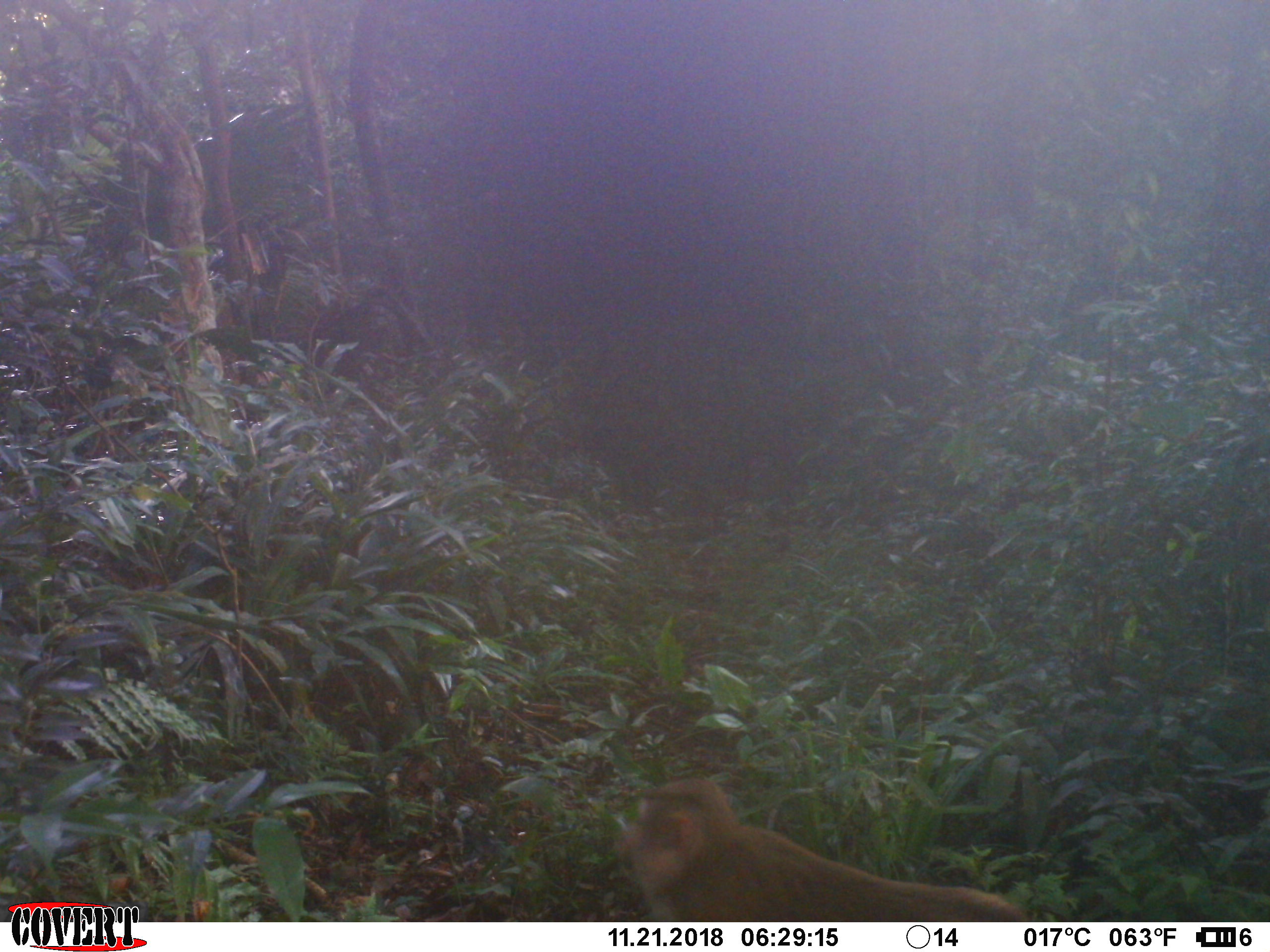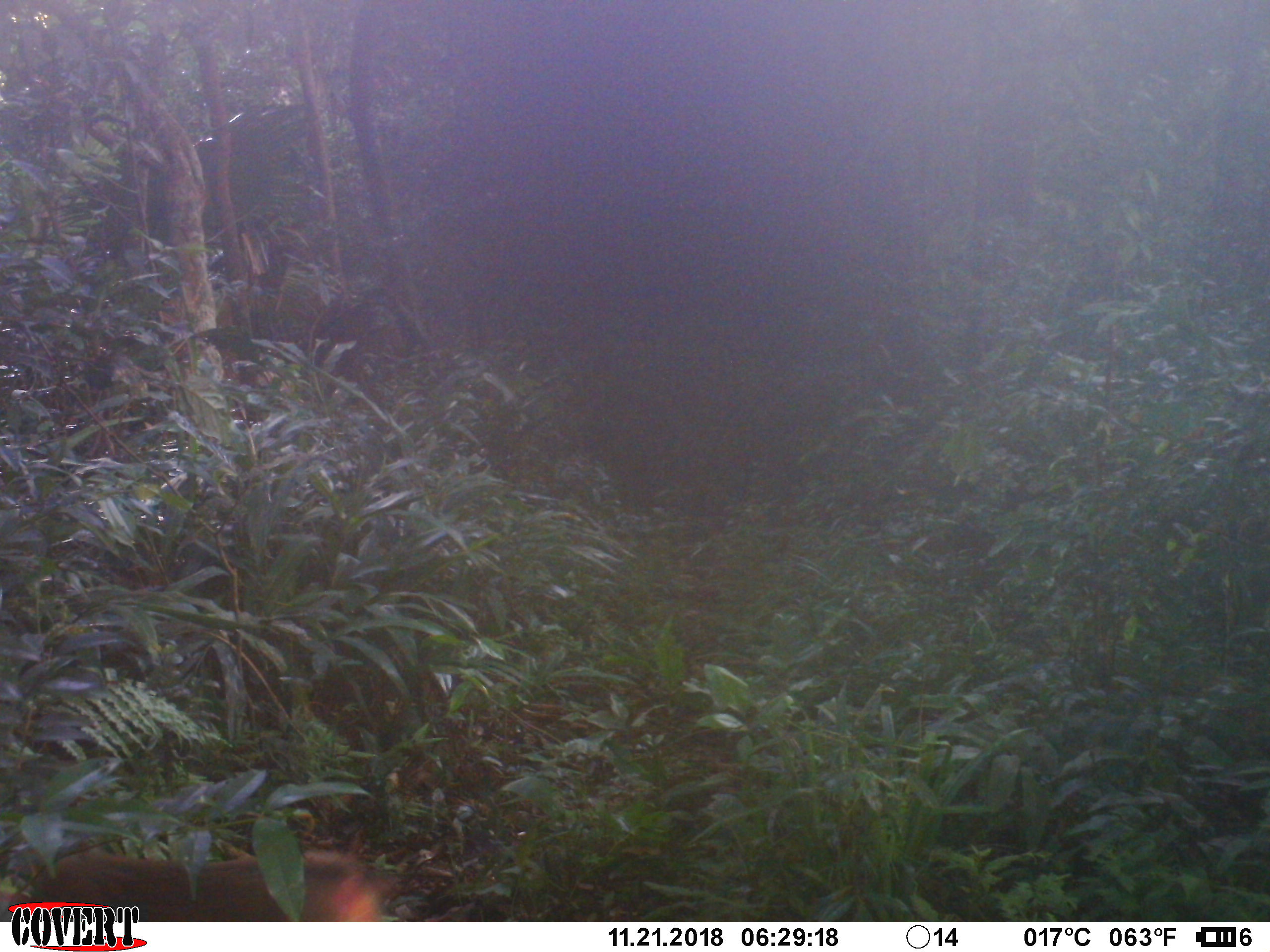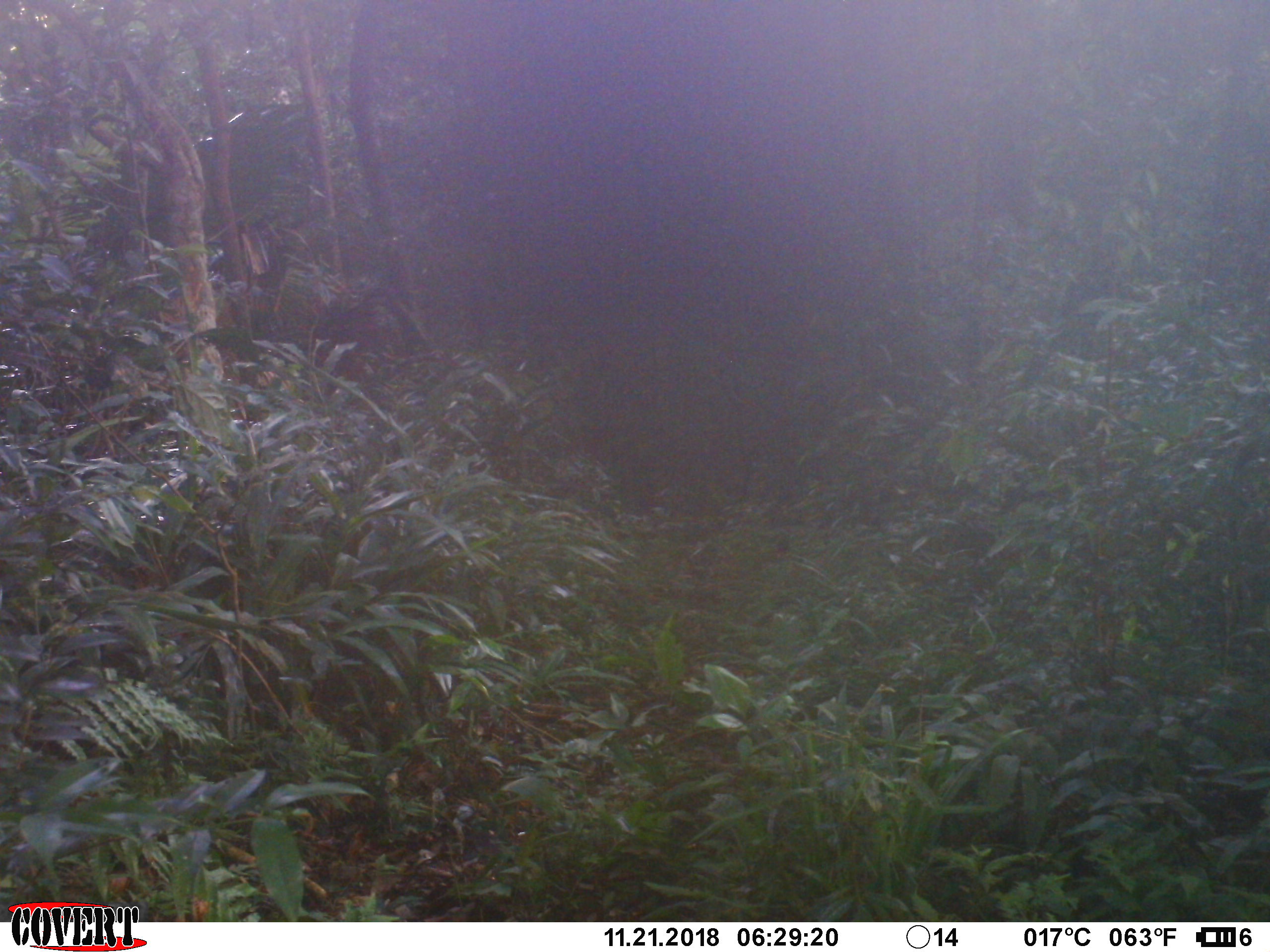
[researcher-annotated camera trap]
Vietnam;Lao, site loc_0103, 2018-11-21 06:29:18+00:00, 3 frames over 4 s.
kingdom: Animalia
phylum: Chordata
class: Mammalia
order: Primates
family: Cercopithecidae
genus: Macaca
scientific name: Macaca nemestrina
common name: pig-tailed macaque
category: pig tailed macaque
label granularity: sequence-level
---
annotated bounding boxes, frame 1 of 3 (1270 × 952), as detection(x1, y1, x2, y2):
pig tailed macaque: detection(613, 778, 1029, 921)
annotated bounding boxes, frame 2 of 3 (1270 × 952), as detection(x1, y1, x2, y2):
pig tailed macaque: detection(0, 848, 387, 921)